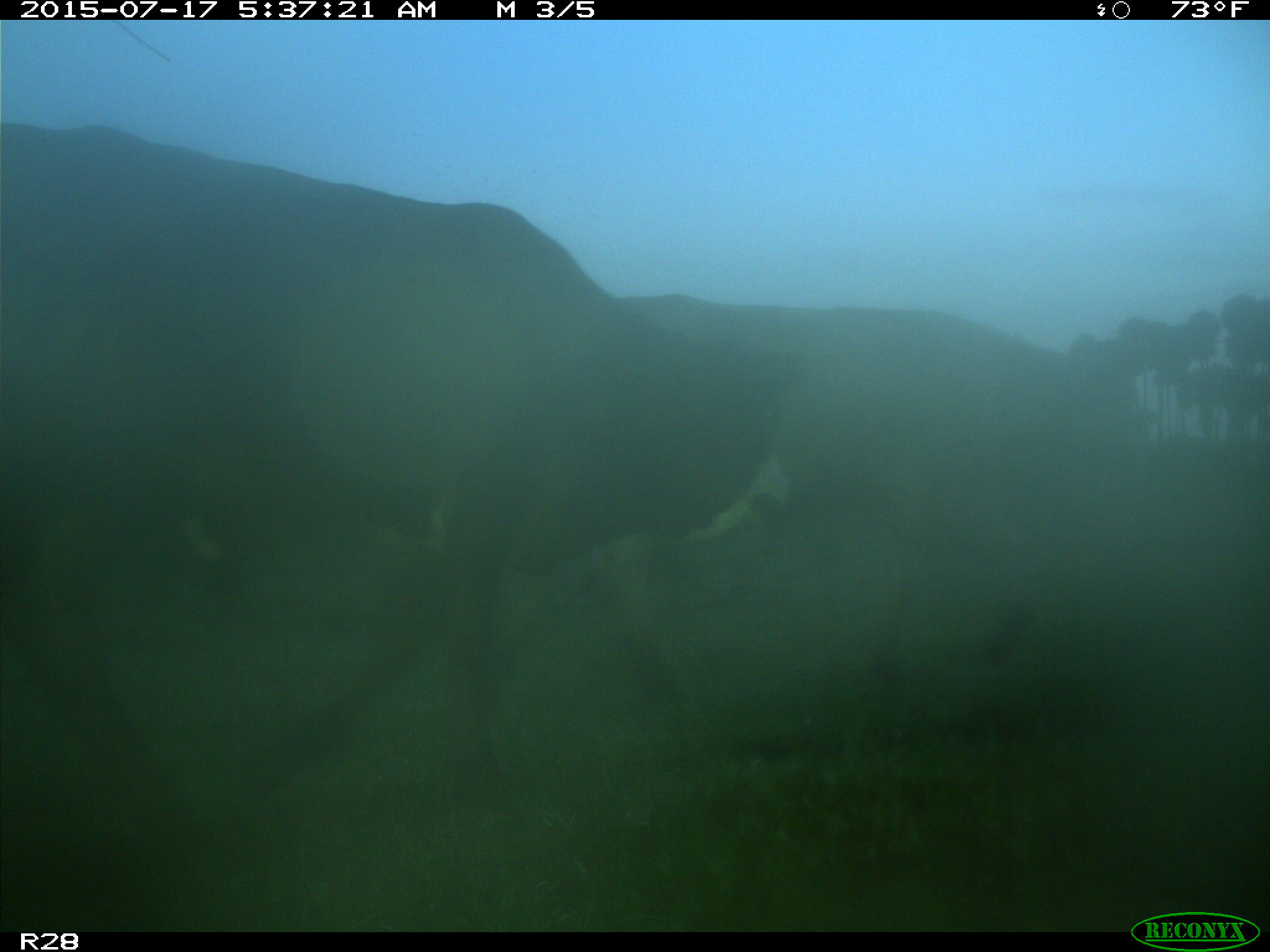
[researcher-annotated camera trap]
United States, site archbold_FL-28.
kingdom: Animalia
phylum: Chordata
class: Mammalia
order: Artiodactyla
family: Bovidae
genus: Bos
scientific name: Bos taurus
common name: domestic cow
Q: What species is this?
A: Bos taurus (domestic cow).